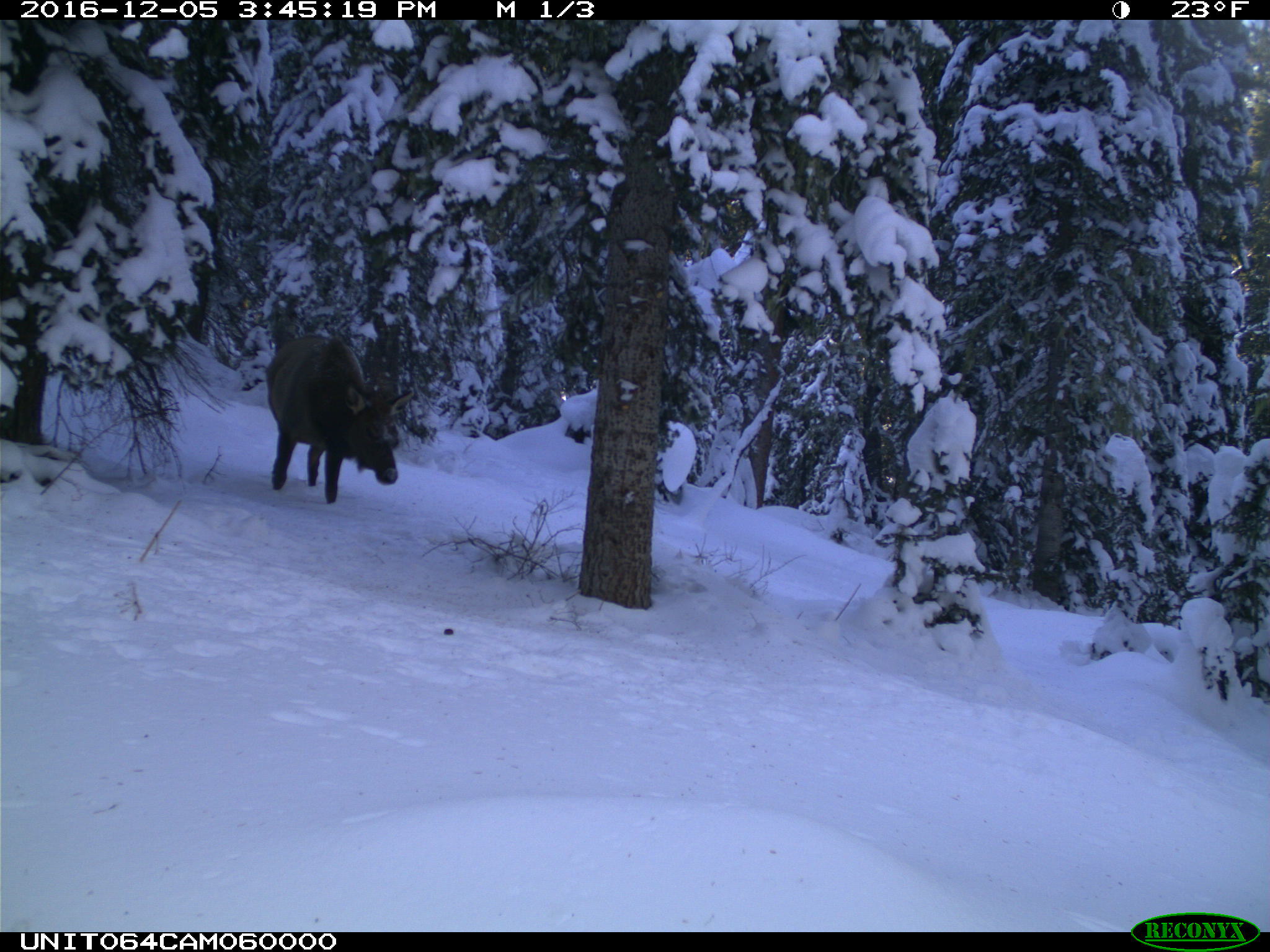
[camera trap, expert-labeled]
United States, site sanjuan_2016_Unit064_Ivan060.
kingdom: Animalia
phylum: Chordata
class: Mammalia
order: Artiodactyla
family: Cervidae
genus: Cervus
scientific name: Cervus elaphus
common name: red deer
Cervus elaphus (red deer).